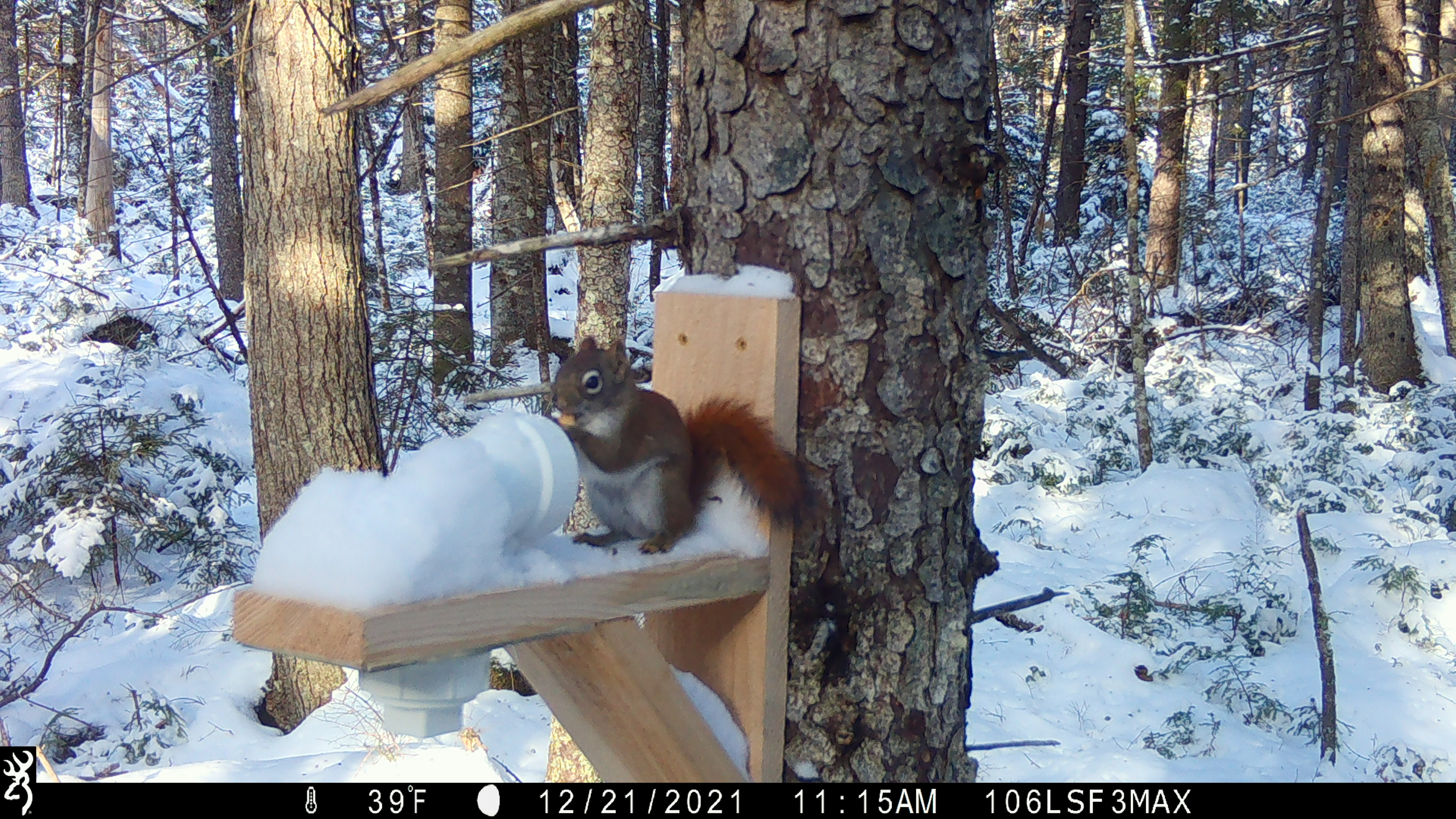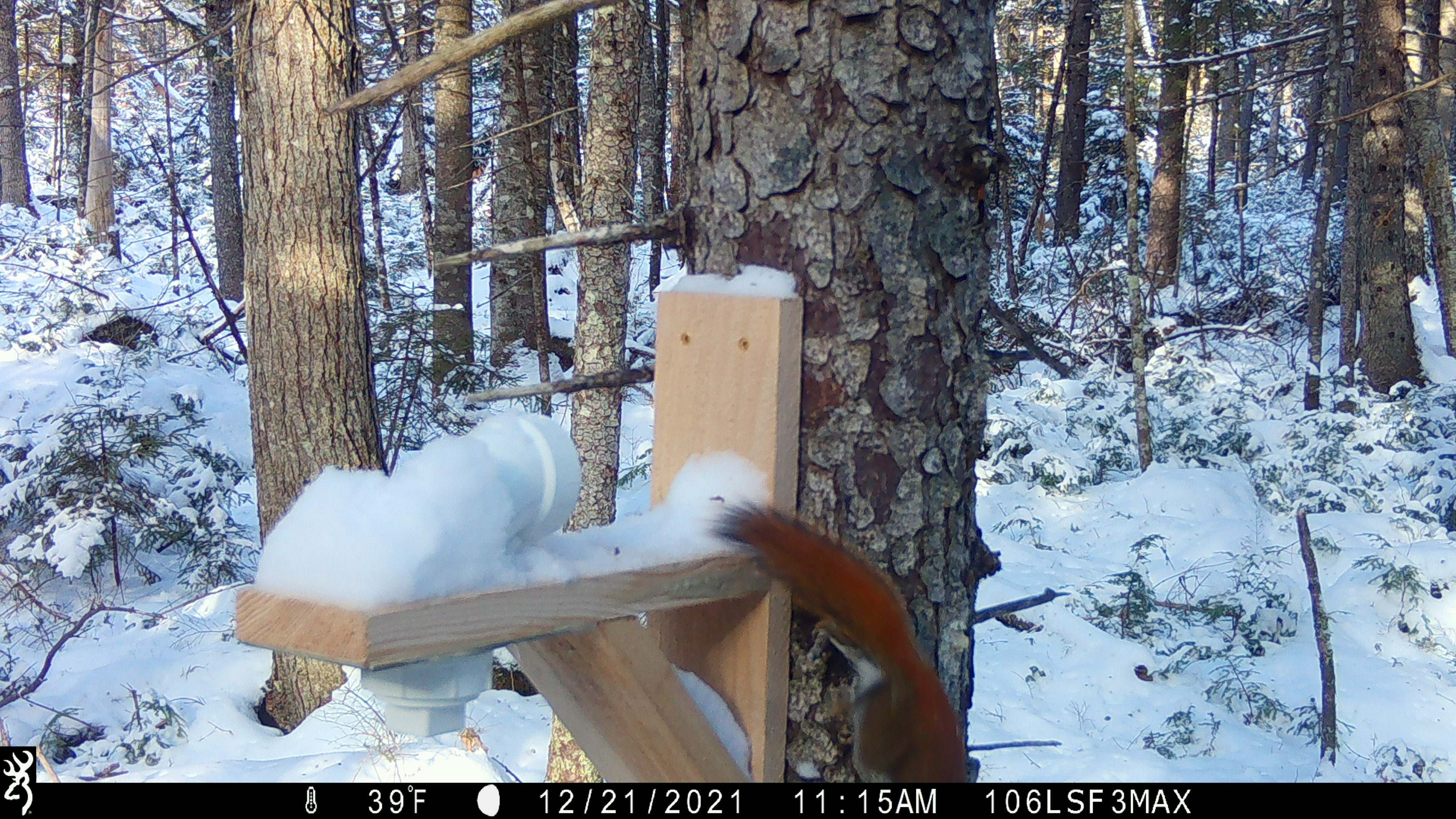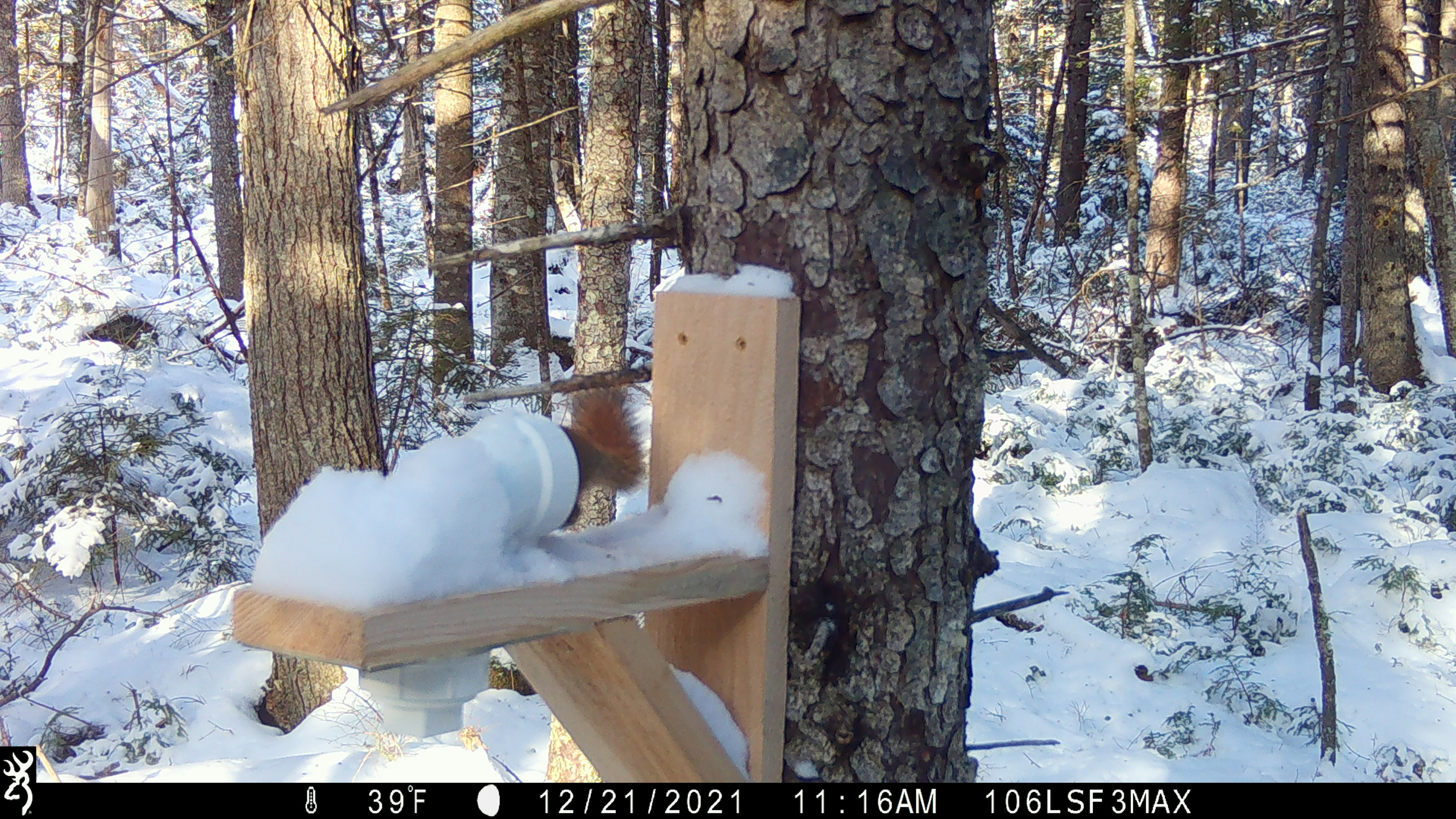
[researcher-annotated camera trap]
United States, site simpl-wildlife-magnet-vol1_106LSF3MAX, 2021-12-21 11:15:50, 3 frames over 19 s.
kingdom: Animalia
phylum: Chordata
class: Mammalia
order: Rodentia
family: Sciuridae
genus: Tamiasciurus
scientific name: Tamiasciurus hudsonicus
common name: red squirrel